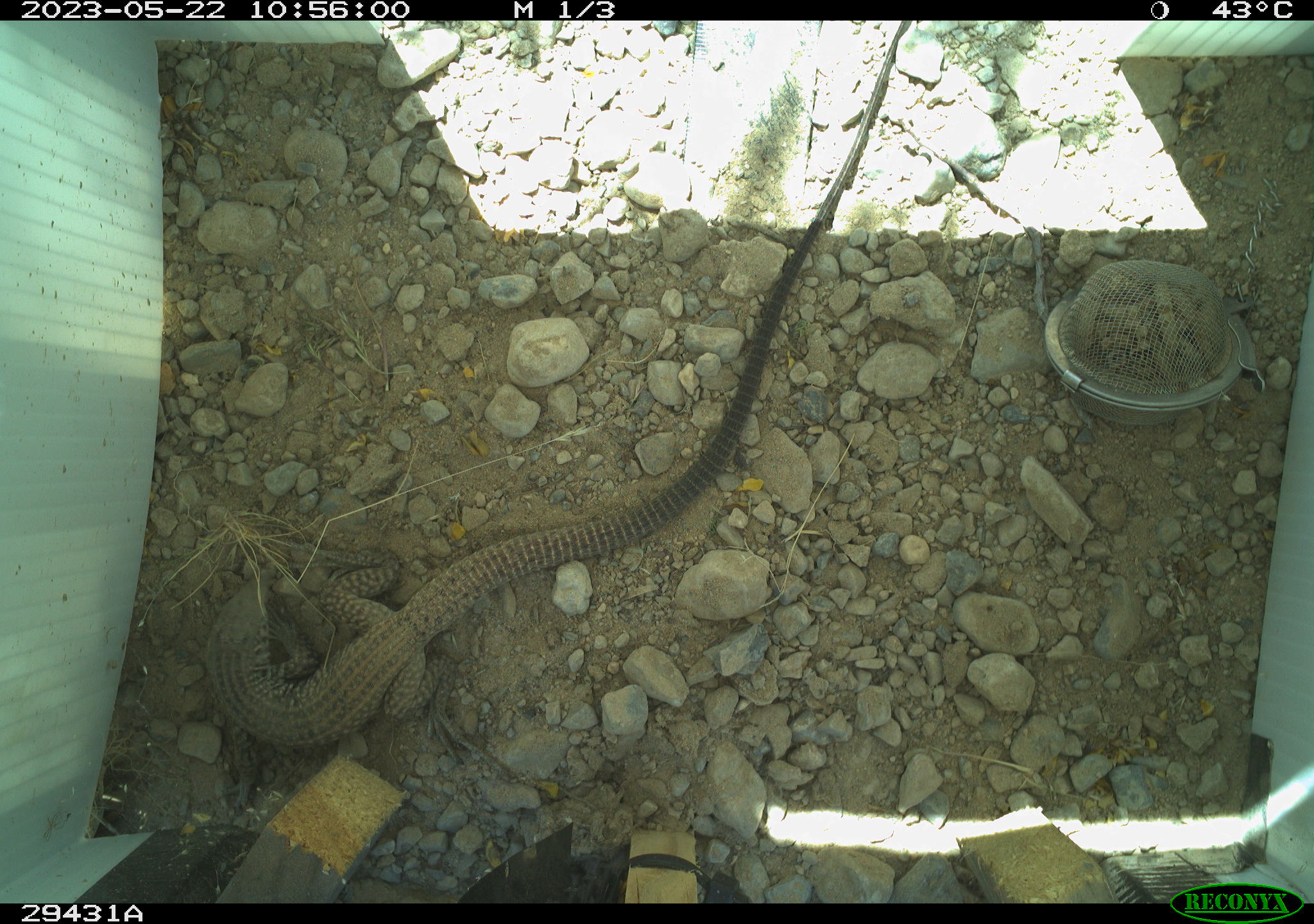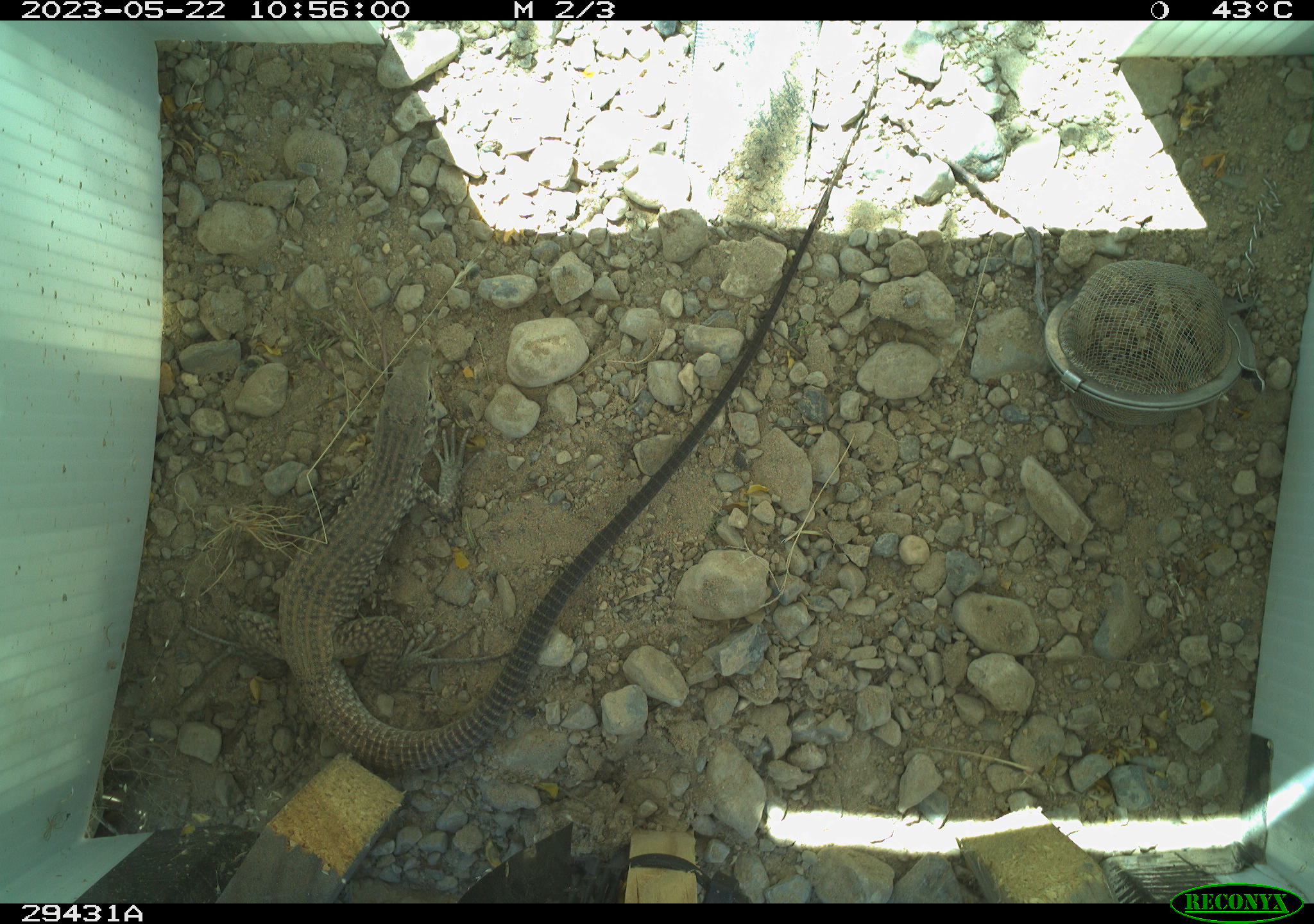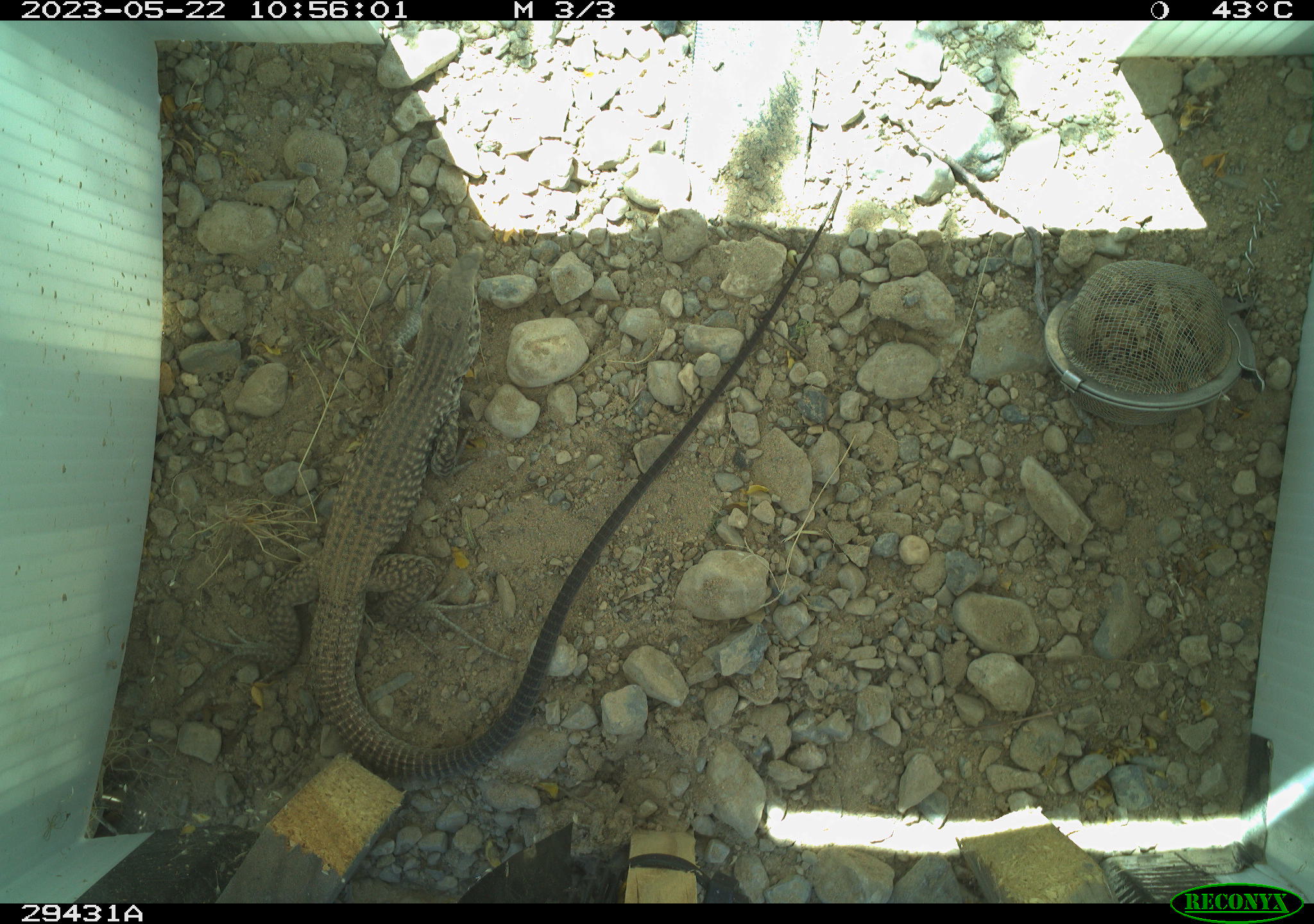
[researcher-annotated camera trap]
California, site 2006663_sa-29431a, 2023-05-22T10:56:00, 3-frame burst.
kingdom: Animalia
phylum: Chordata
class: Reptilia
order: Squamata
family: Teiidae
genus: Aspidoscelis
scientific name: Aspidoscelis tigris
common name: western whiptail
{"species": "western whiptail (Aspidoscelis tigris)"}